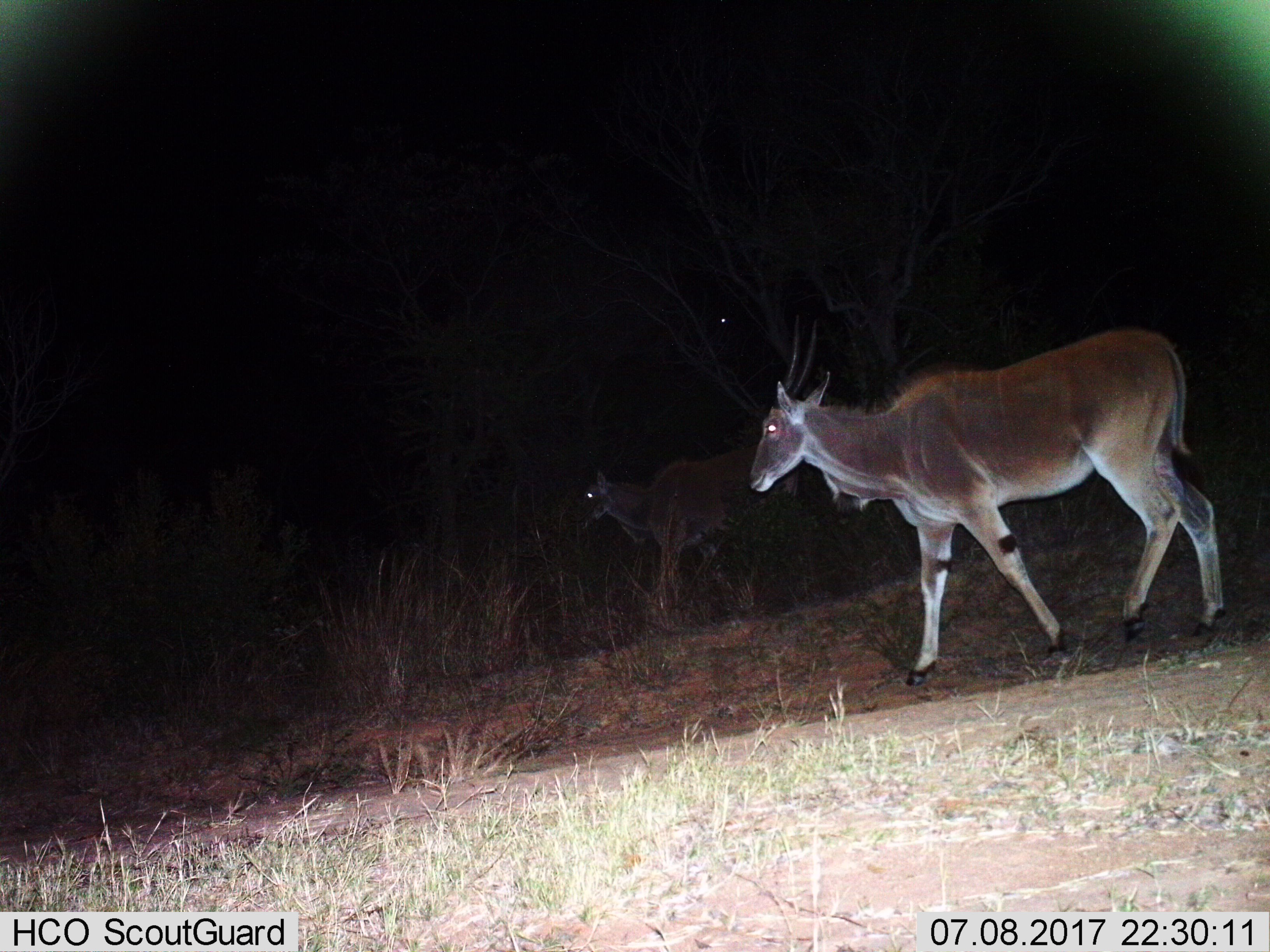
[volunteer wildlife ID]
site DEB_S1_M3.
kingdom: Animalia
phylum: Chordata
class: Mammalia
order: Artiodactyla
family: Bovidae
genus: Tragelaphus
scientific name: Tragelaphus oryx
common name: eland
Eland (Tragelaphus oryx), count 2. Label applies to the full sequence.